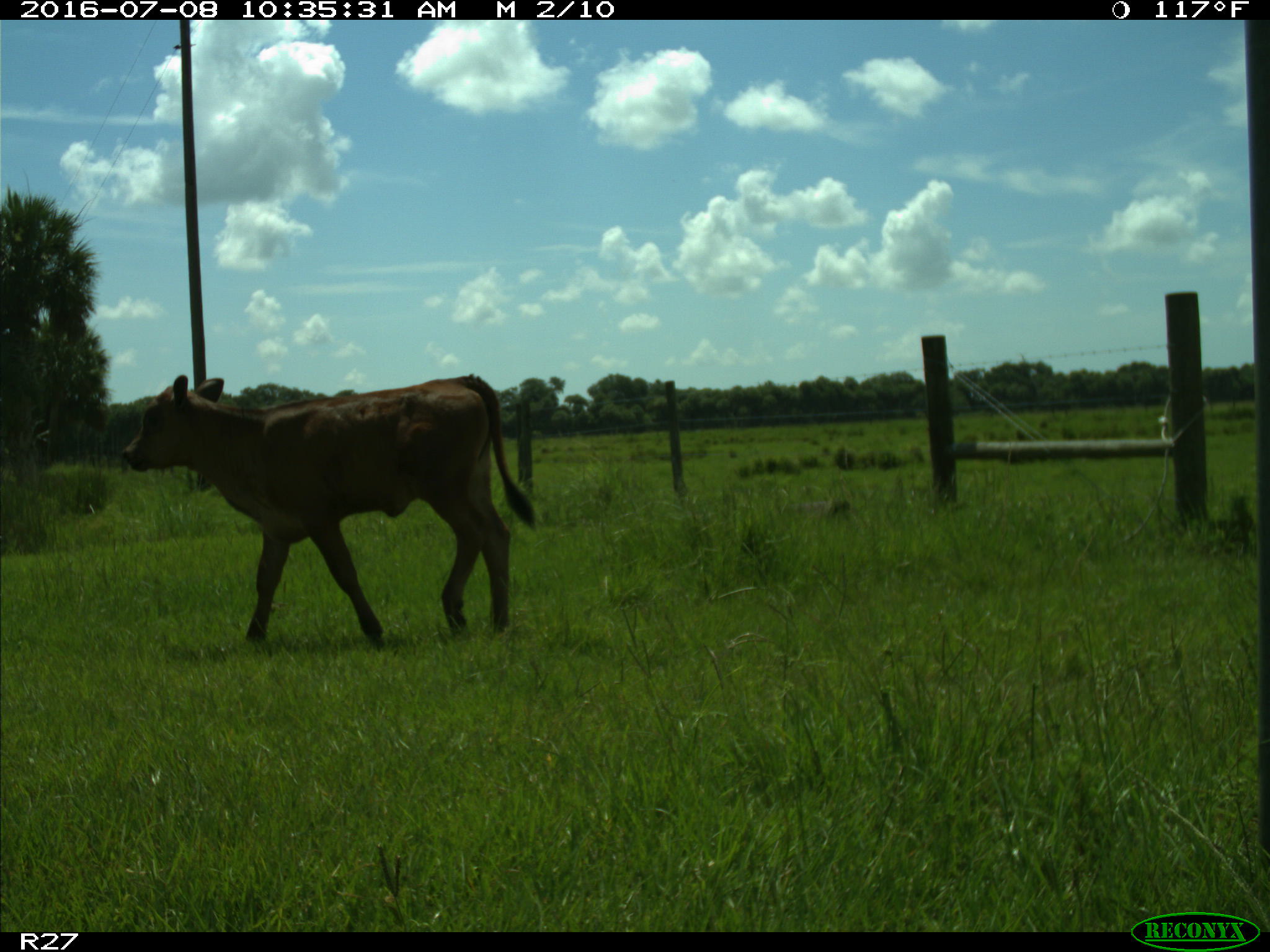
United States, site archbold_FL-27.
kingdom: Animalia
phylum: Chordata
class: Mammalia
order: Artiodactyla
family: Bovidae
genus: Bos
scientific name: Bos taurus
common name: domestic cow